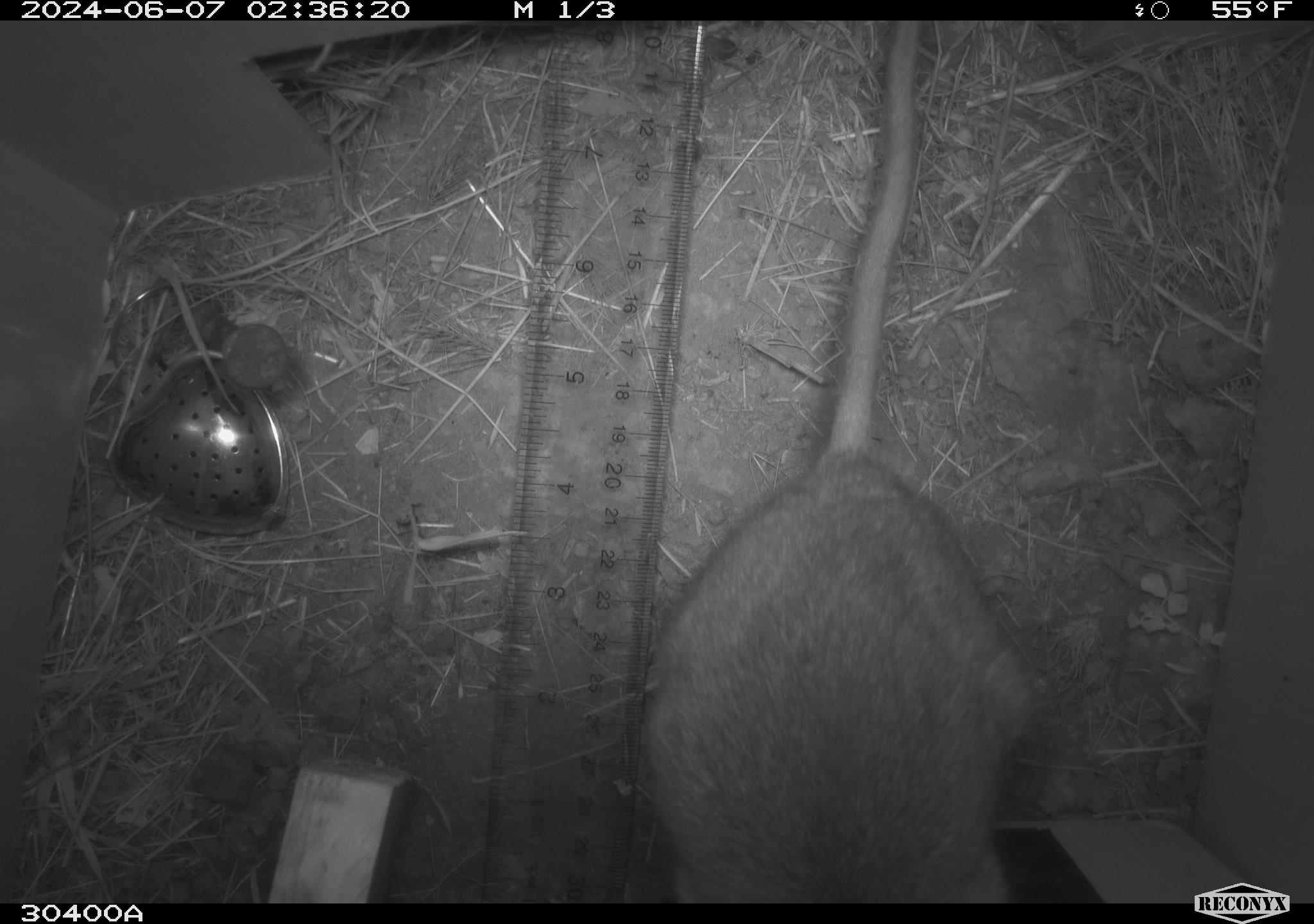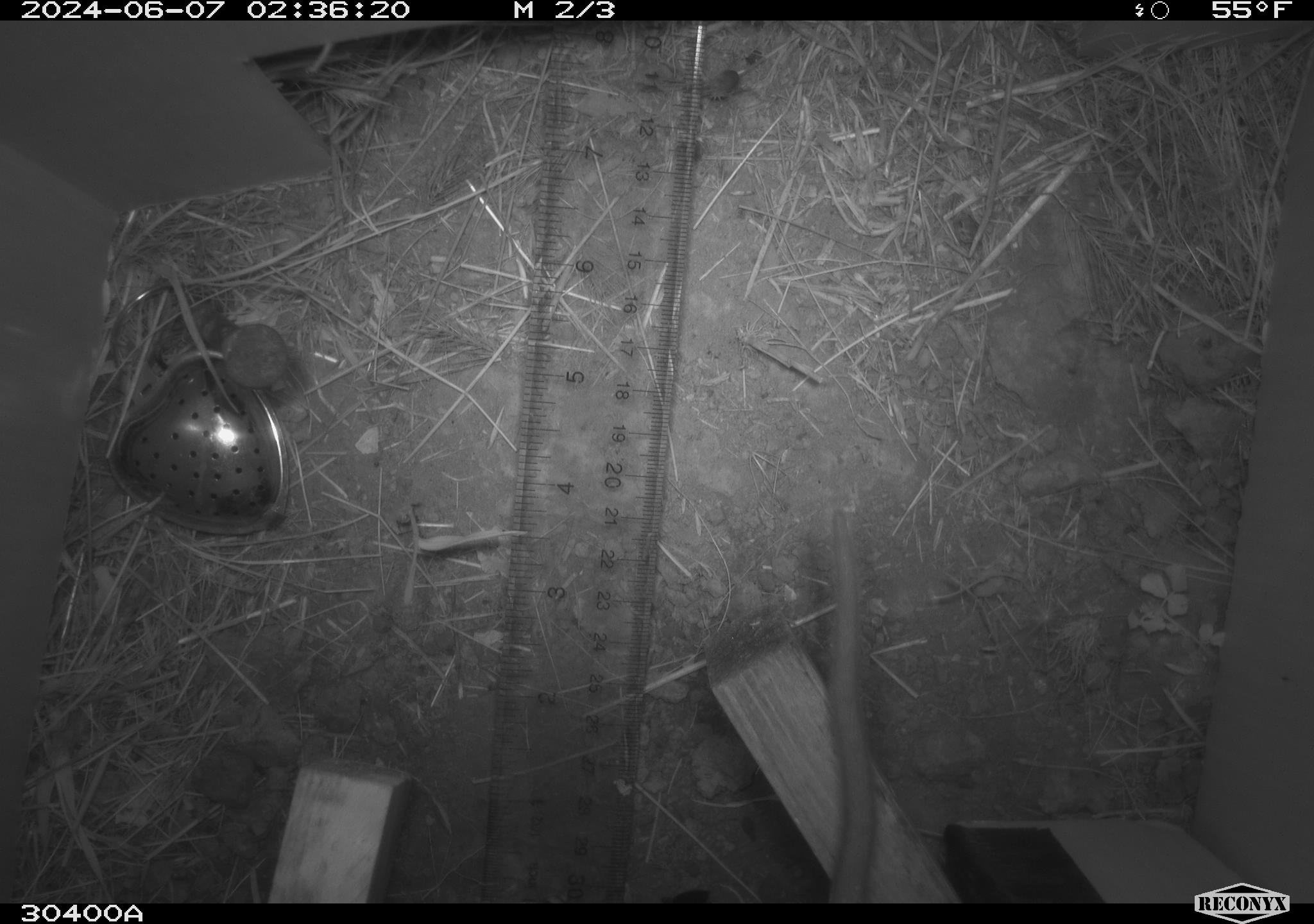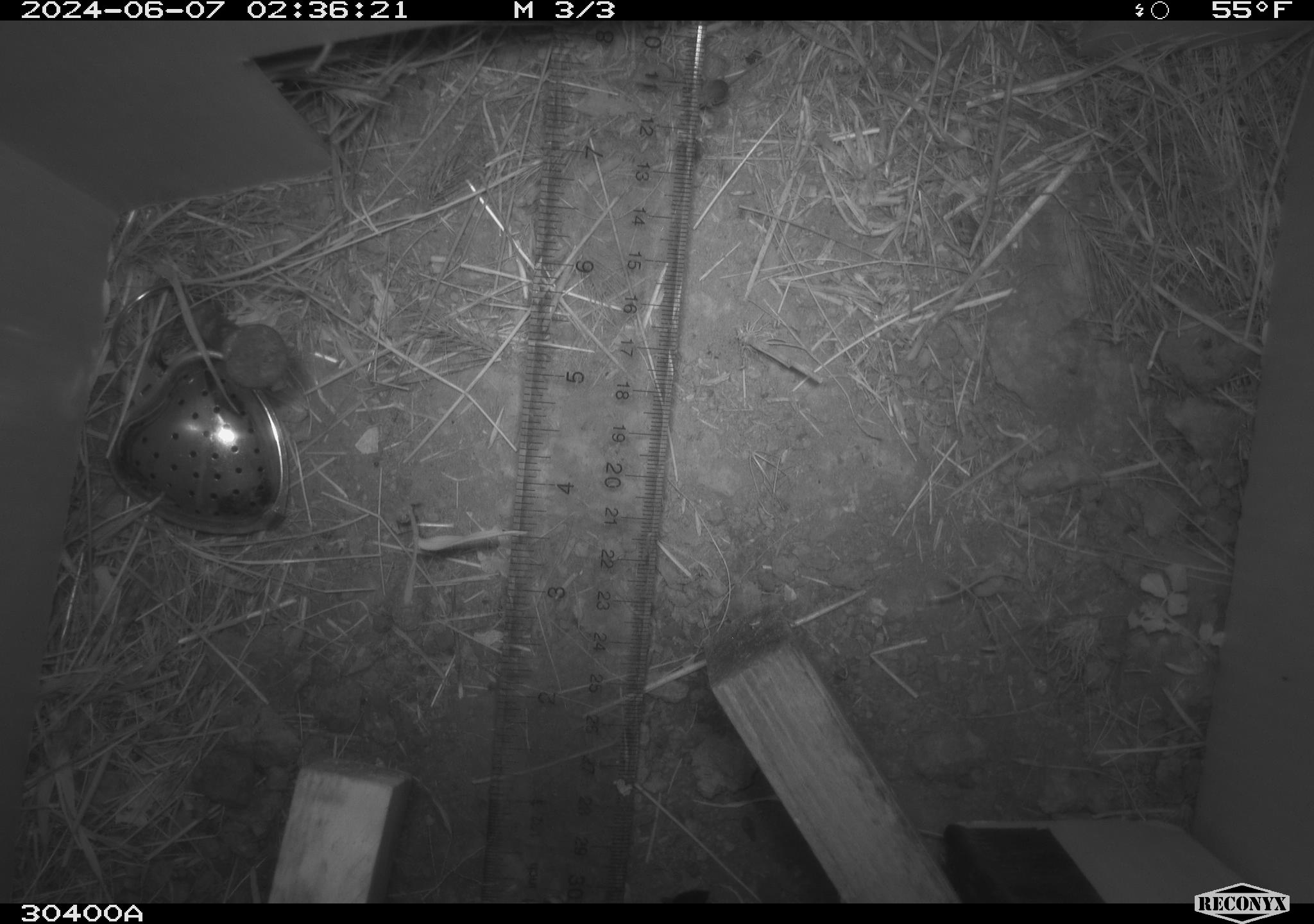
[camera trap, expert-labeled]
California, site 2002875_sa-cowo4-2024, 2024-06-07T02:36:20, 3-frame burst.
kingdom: Animalia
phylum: Chordata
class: Mammalia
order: Rodentia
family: Cricetidae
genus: Neotoma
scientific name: Neotoma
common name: pack rat or woodrat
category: neotoma species